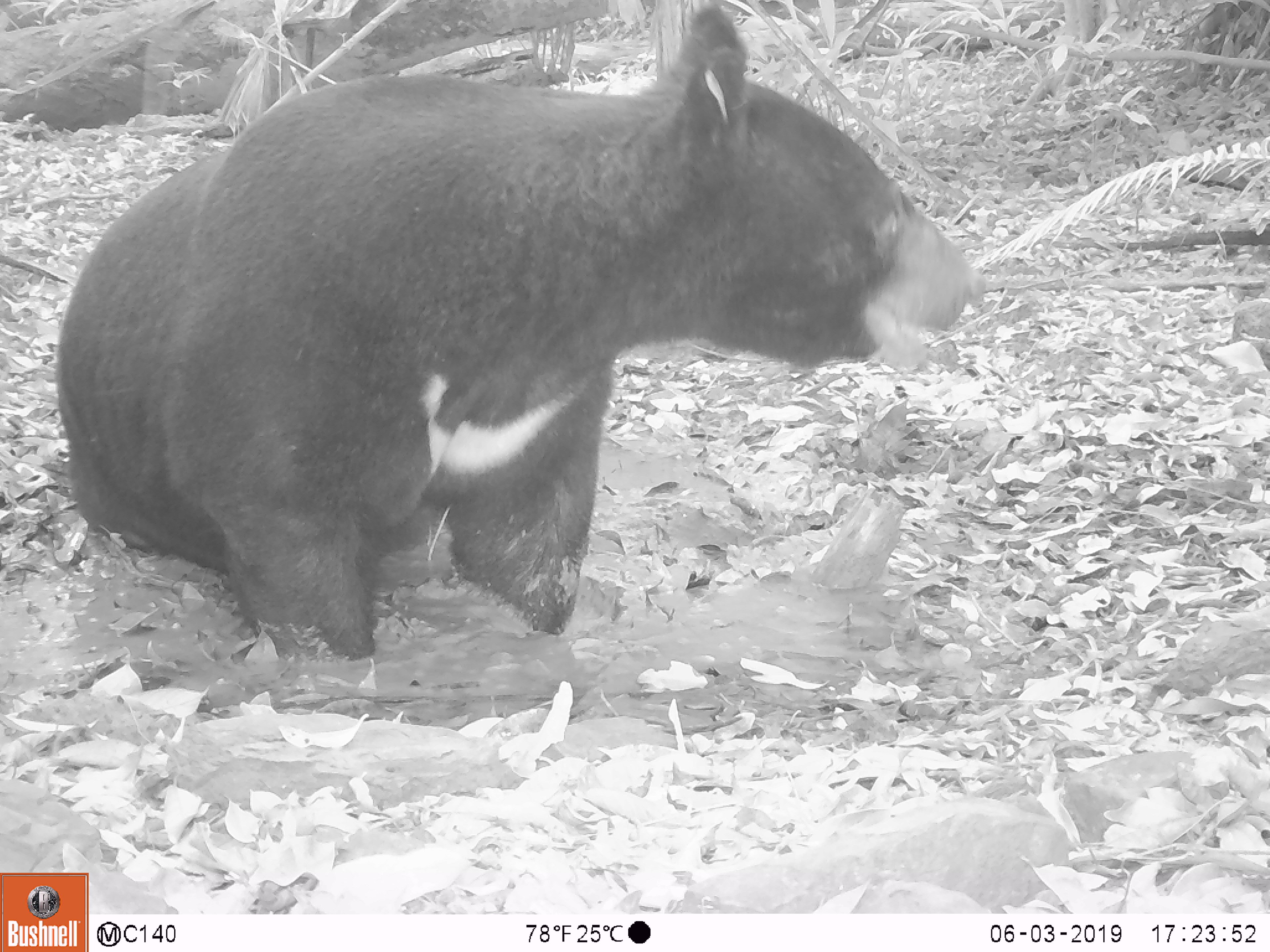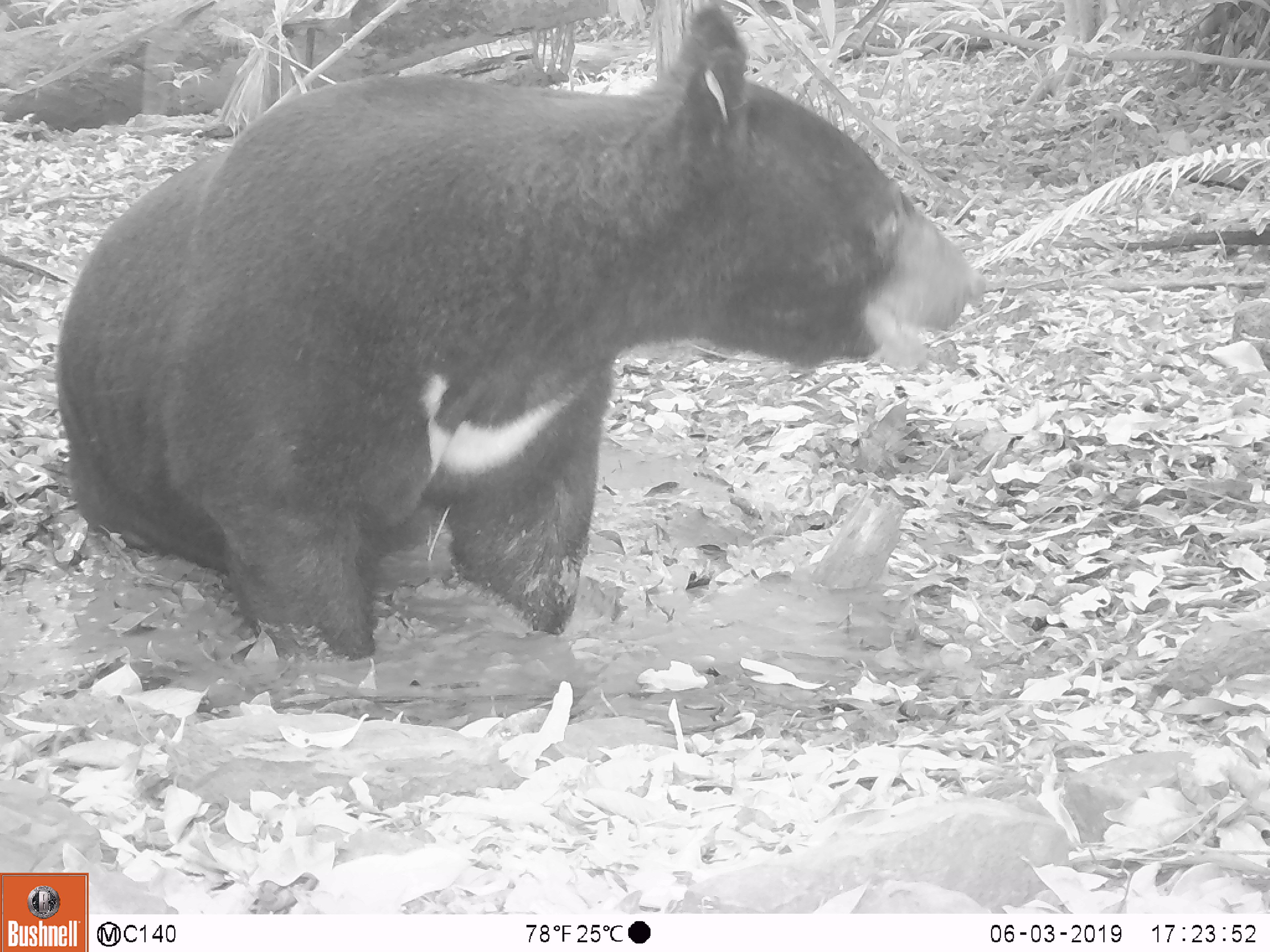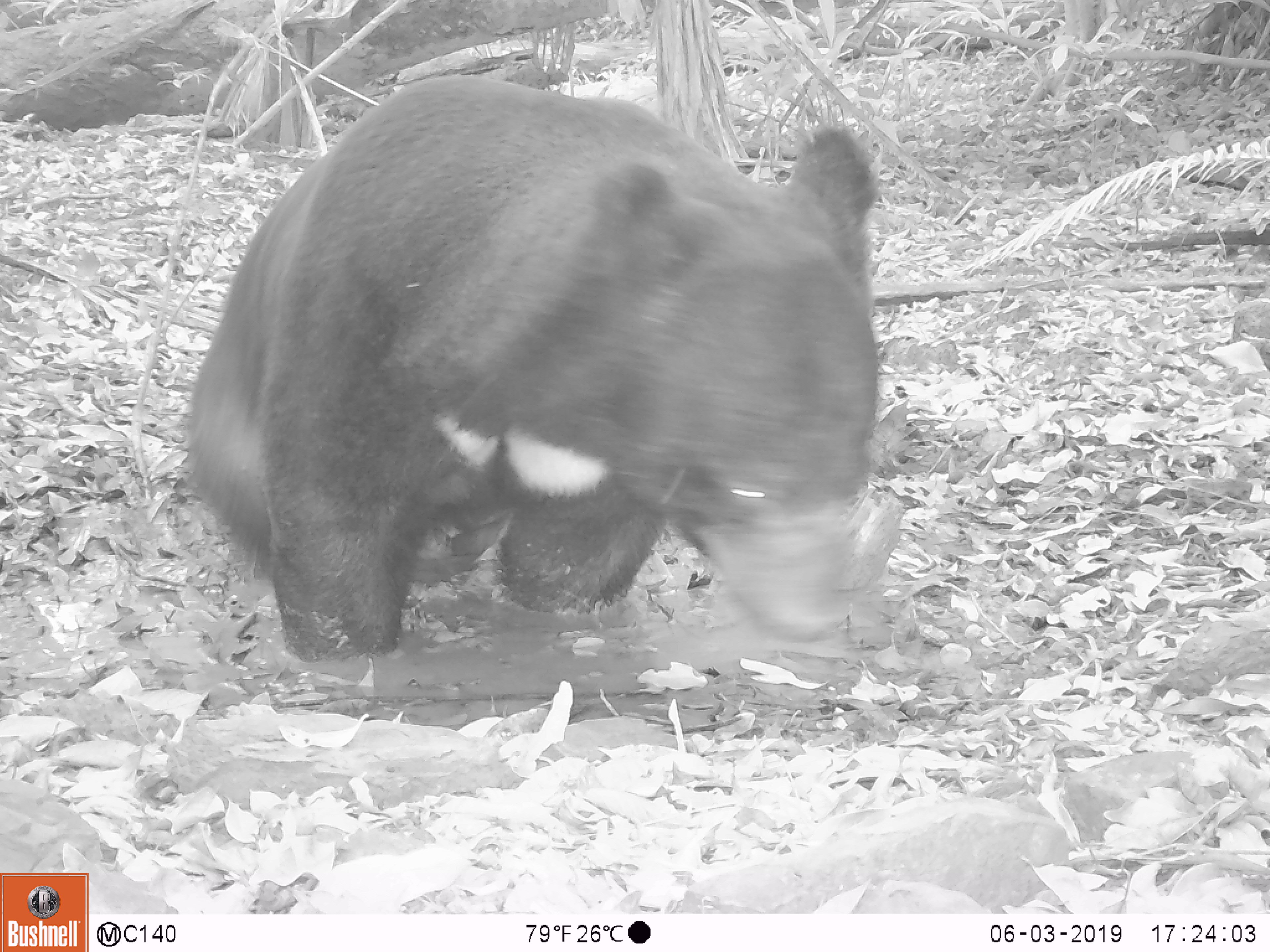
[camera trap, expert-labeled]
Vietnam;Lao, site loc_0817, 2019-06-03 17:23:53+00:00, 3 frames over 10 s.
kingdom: Animalia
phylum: Chordata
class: Mammalia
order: Carnivora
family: Ursidae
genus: Ursus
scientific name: Ursus thibetanus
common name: asian black bear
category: asiatic black bear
Asiatic black bear (asian black bear) (Ursus thibetanus). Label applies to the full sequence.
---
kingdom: Animalia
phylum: Chordata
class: Mammalia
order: Carnivora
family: Ursidae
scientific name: Ursidae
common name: bear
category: unidentified bear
Unidentified bear (bear) (Ursidae). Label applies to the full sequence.